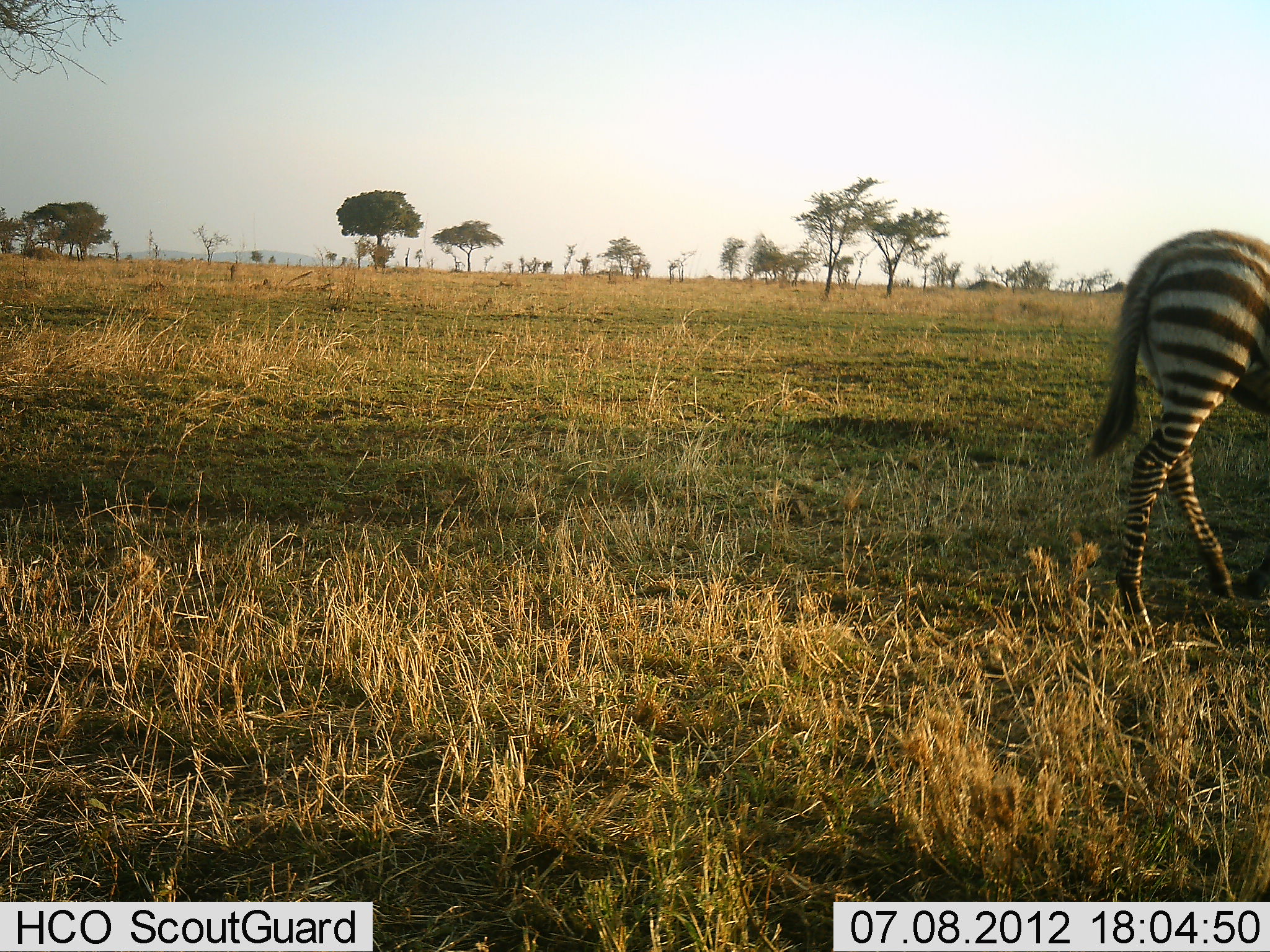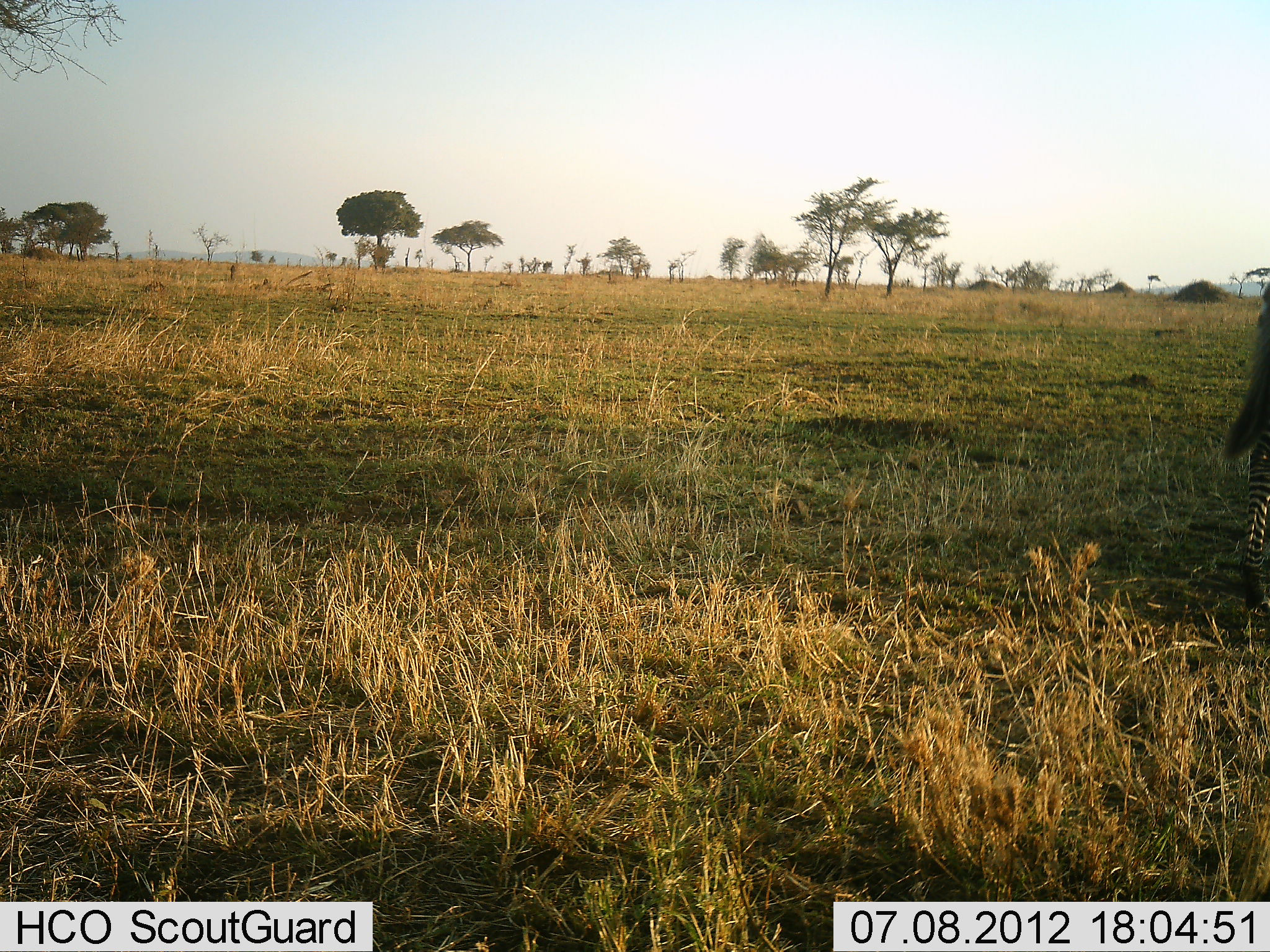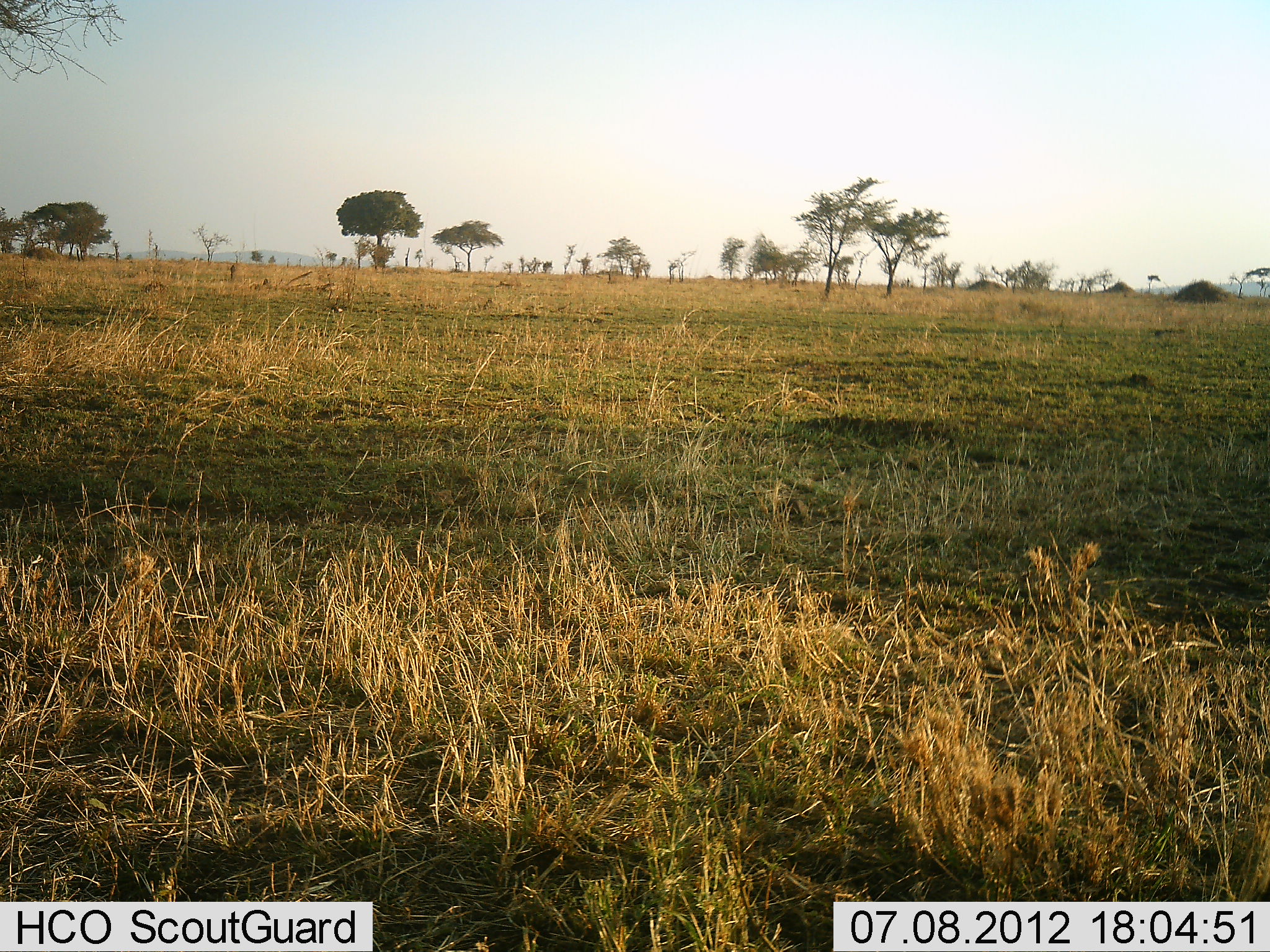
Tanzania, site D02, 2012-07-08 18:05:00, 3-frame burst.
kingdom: Animalia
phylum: Chordata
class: Mammalia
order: Perissodactyla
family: Equidae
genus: Equus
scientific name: Equus quagga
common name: plains zebra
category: zebra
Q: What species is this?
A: Zebra (plains zebra) (Equus quagga).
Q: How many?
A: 1.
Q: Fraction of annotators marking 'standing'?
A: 0%.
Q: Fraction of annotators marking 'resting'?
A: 0%.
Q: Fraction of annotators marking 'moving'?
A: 100%.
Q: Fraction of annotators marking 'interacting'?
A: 0%.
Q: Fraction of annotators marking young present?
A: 0%.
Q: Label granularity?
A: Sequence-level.